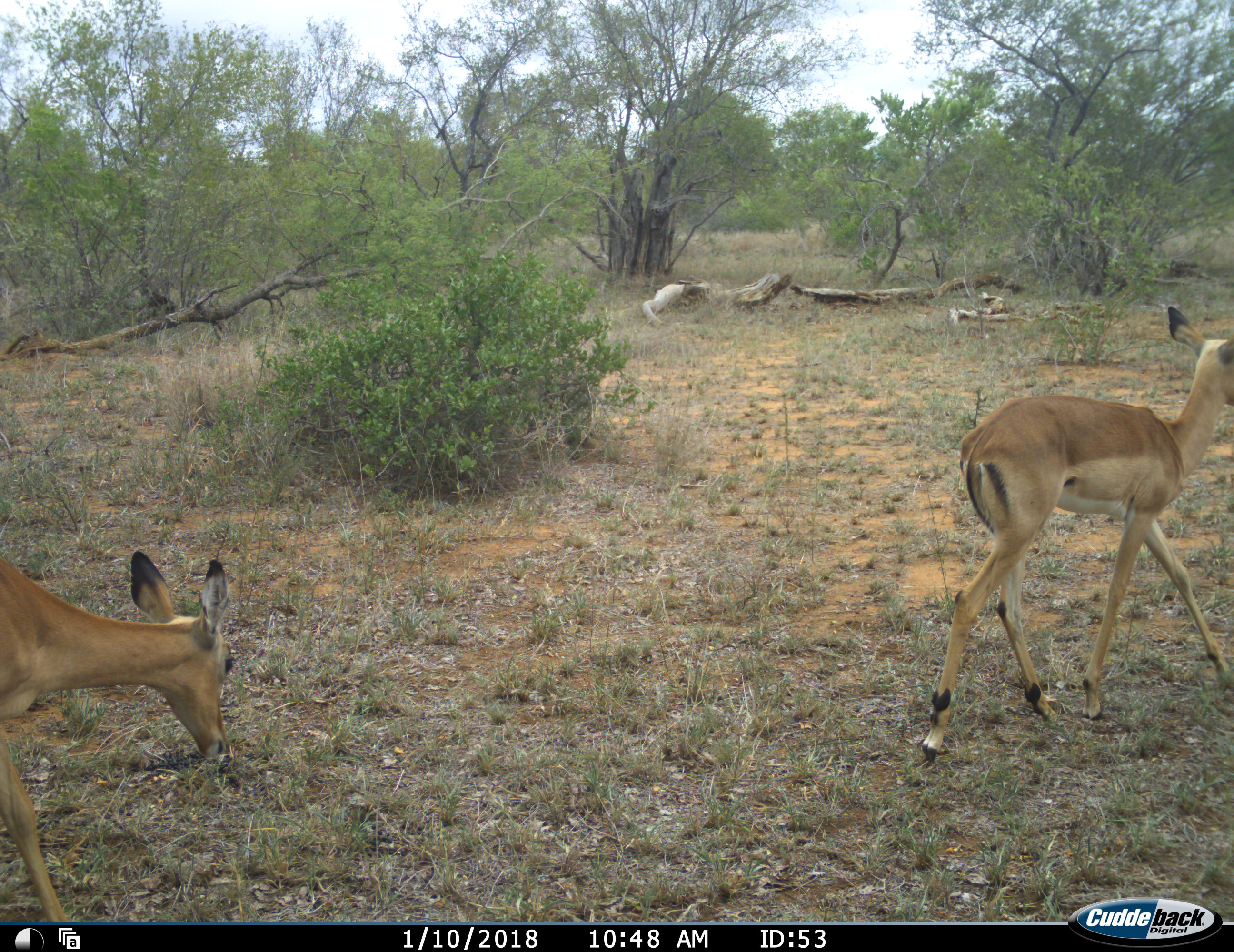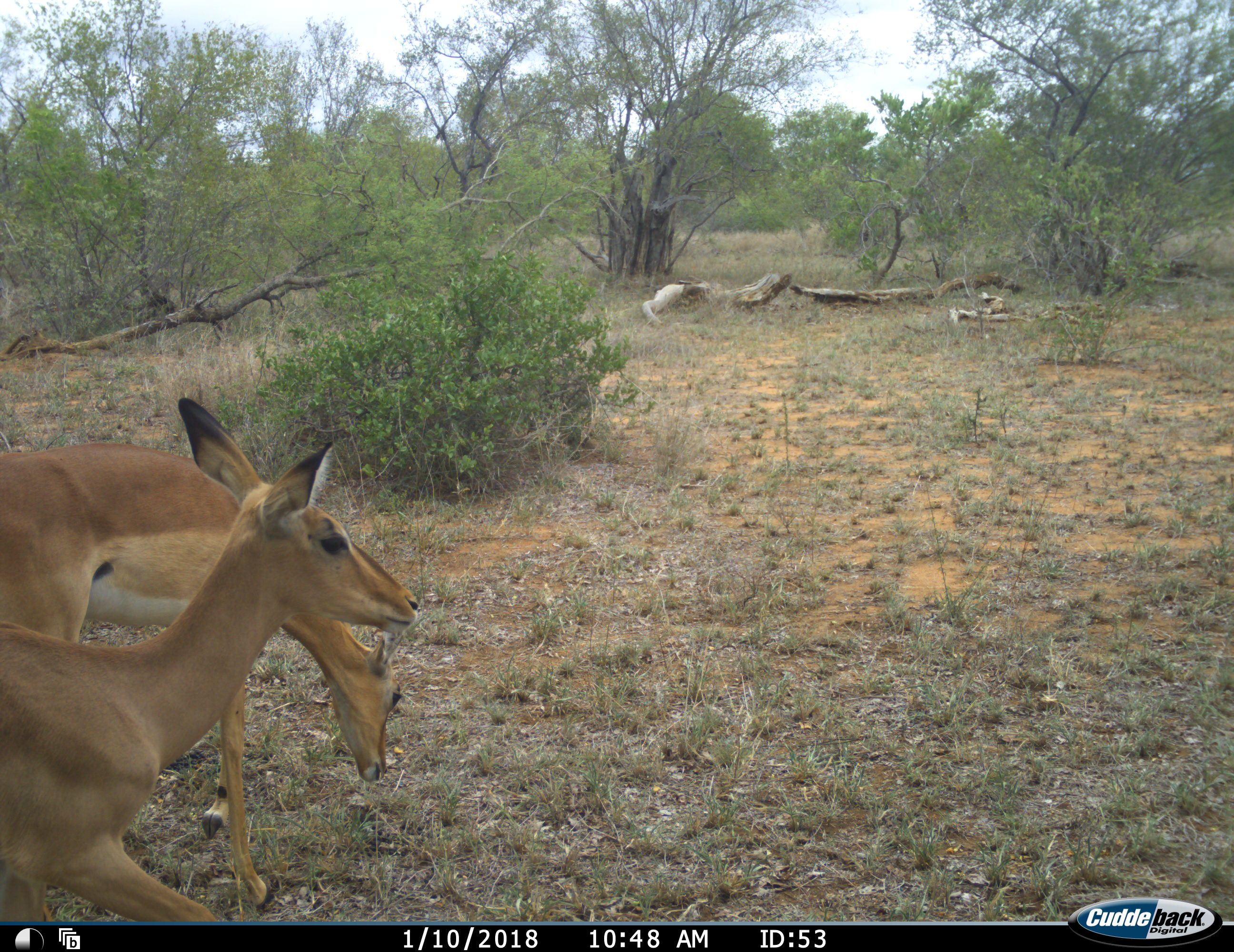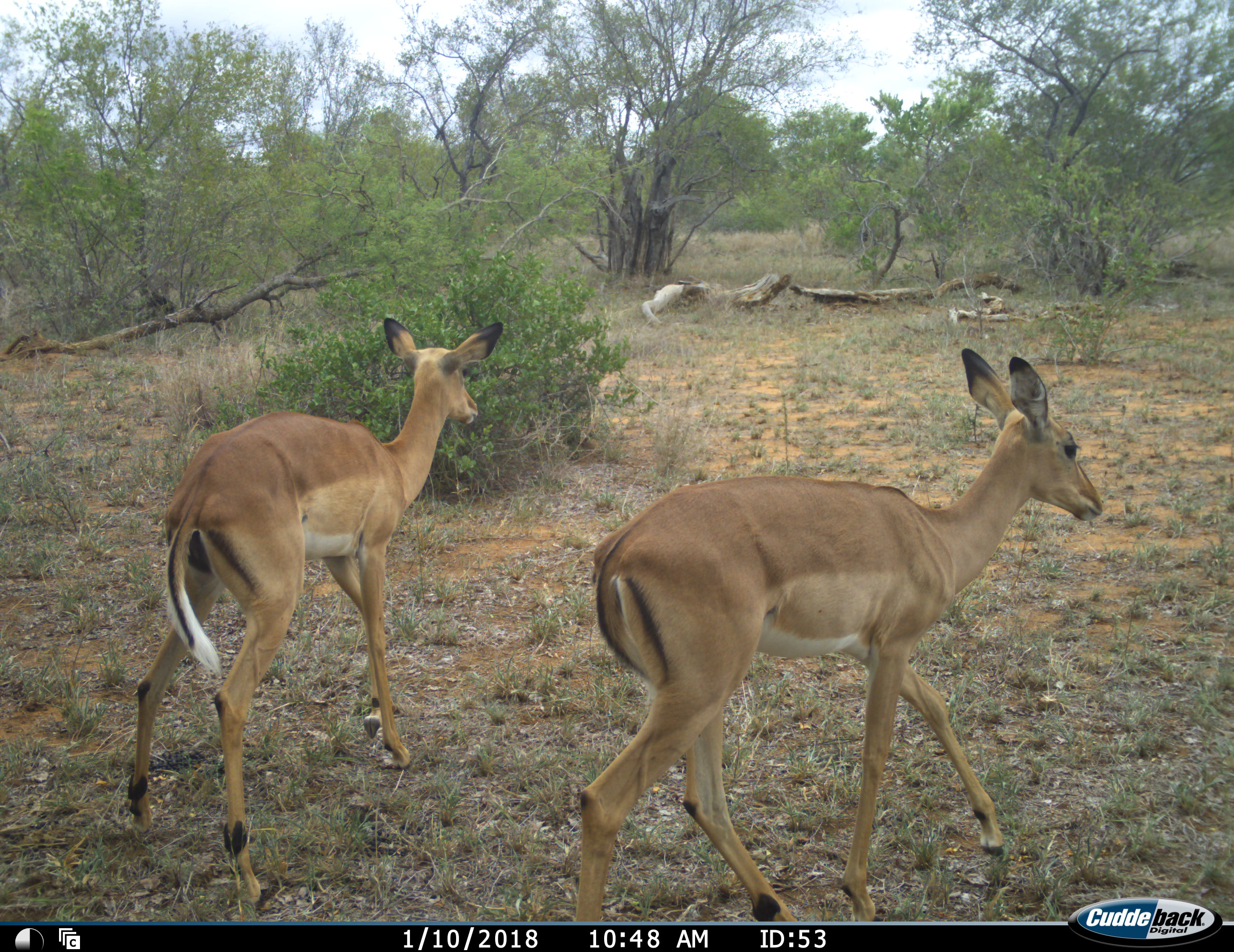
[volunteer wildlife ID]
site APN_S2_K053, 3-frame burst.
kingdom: Animalia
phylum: Chordata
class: Mammalia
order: Artiodactyla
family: Bovidae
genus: Aepyceros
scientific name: Aepyceros melampus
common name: impala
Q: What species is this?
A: Impala (Aepyceros melampus).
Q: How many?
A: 3.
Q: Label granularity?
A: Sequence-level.